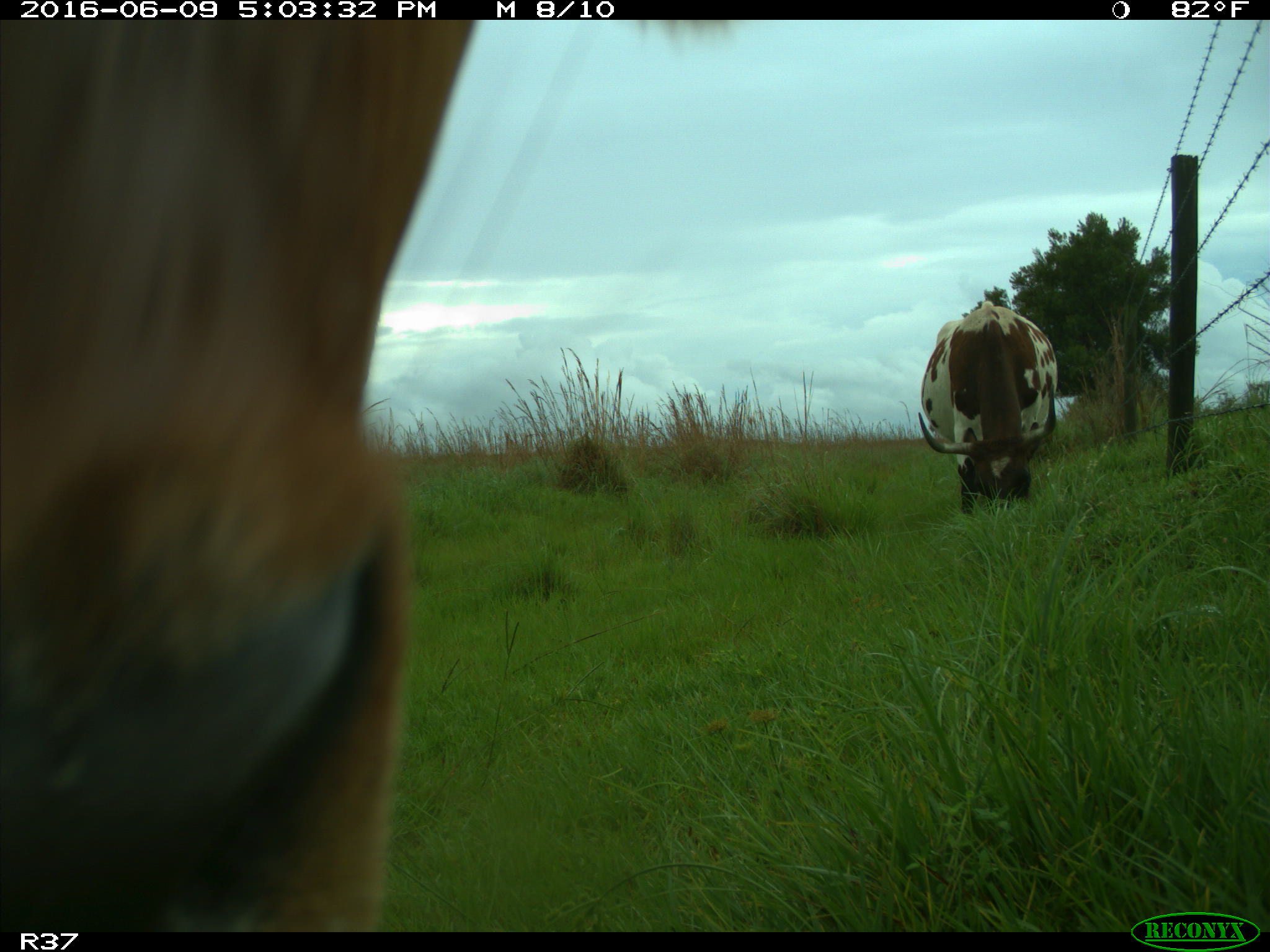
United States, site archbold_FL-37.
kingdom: Animalia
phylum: Chordata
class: Mammalia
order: Artiodactyla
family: Bovidae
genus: Bos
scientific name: Bos taurus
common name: domestic cow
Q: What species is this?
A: Bos taurus (domestic cow).